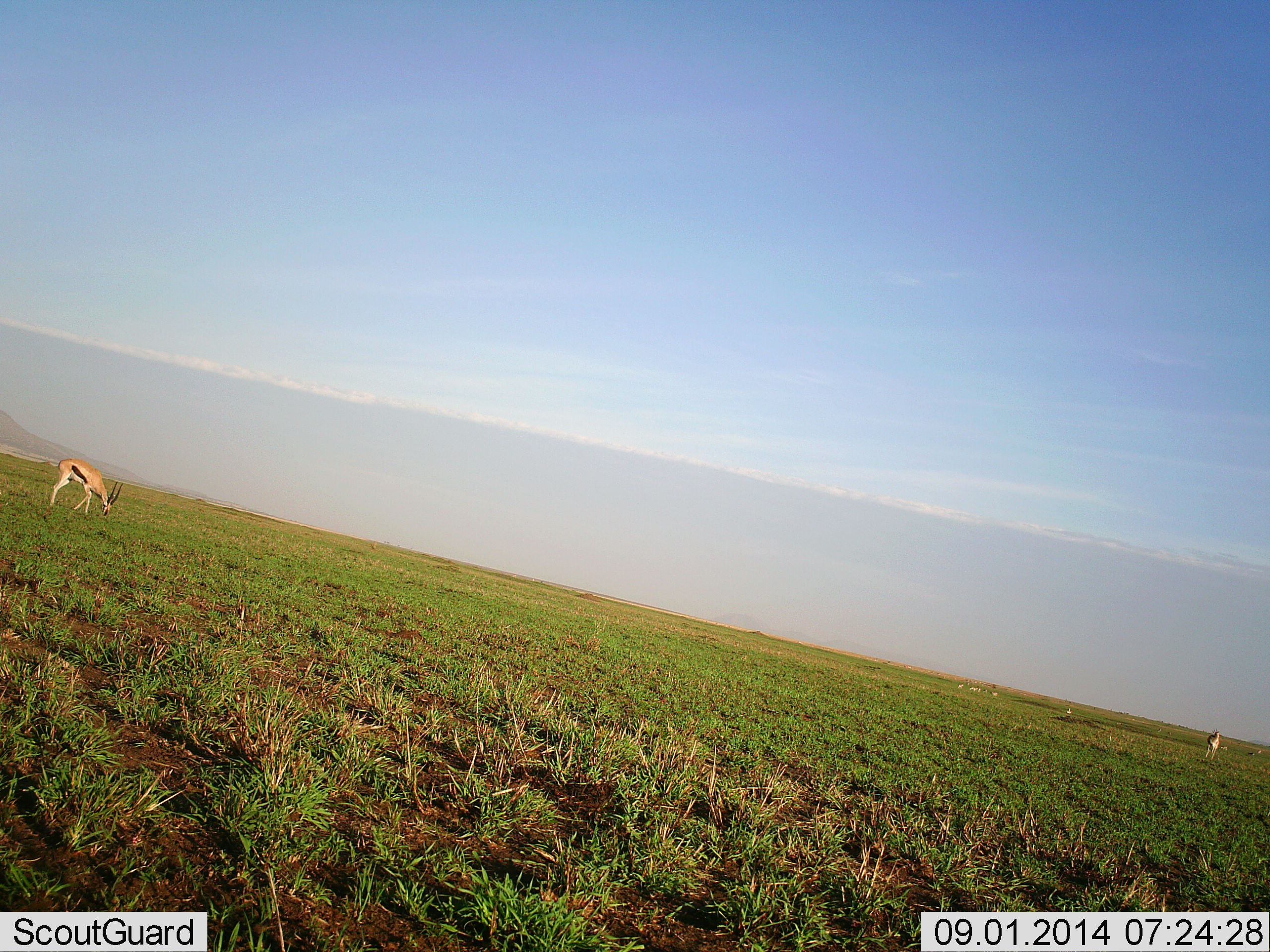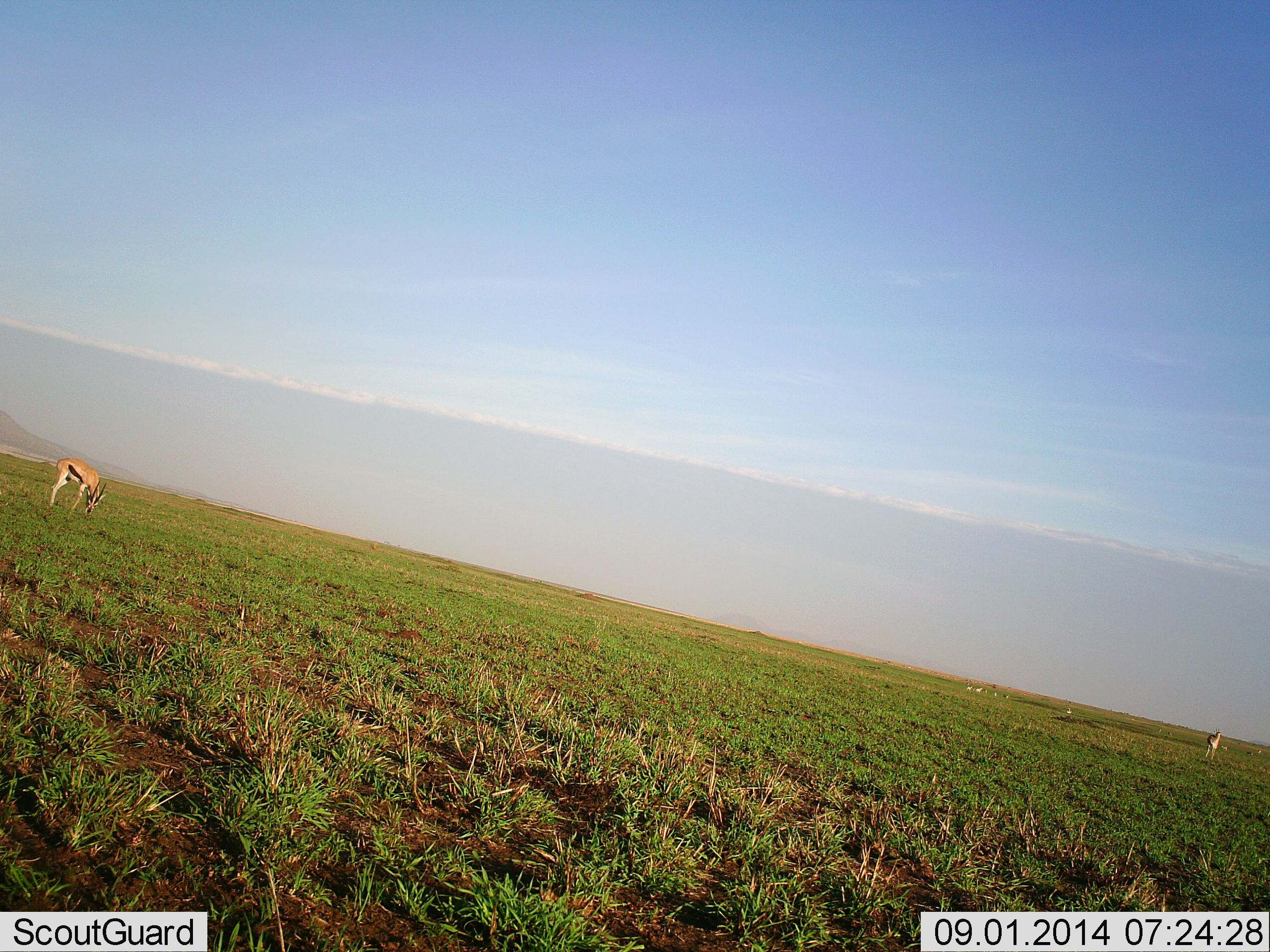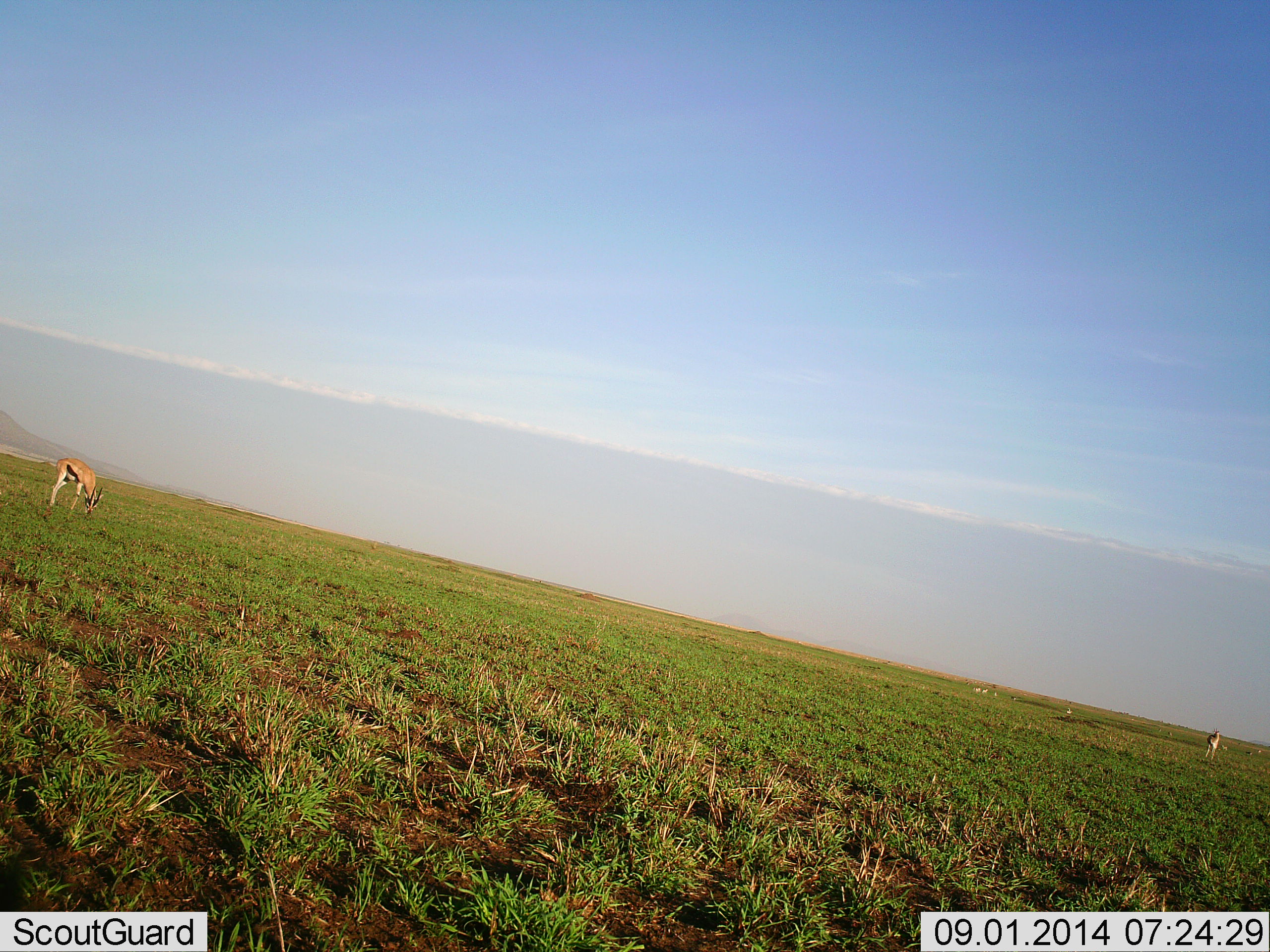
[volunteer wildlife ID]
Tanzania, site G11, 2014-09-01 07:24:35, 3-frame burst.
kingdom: Animalia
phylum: Chordata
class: Mammalia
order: Artiodactyla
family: Bovidae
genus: Eudorcas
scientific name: Eudorcas thomsonii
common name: thomson's gazelle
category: gazellethomsons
Gazellethomsons (thomson's gazelle) (Eudorcas thomsonii), count 2. Behavior (volunteer vote fractions): standing 40%, resting 0%, moving 40%, interacting 0%. Young present (vote fraction): 0%. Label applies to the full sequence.